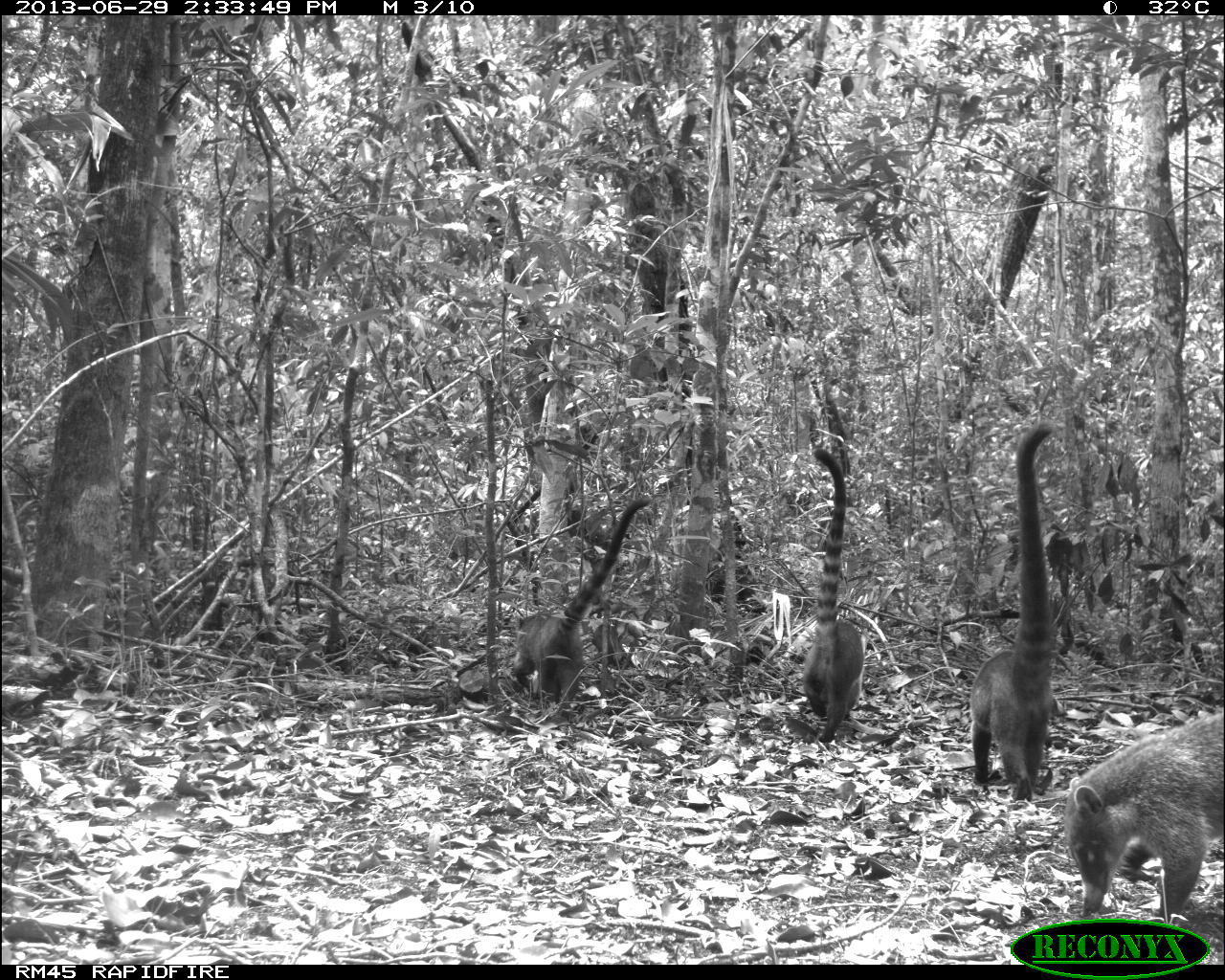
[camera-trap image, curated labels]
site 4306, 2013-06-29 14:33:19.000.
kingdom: Animalia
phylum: Chordata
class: Mammalia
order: Carnivora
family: Procyonidae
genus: Nasua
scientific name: Nasua narica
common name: white-nosed coati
Nasua narica (white-nosed coati), count 6.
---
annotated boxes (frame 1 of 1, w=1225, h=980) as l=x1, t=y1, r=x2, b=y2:
nasua narica: l=964, t=421, r=1064, b=800; l=1062, t=711, r=1224, b=916; l=513, t=493, r=652, b=705; l=802, t=446, r=865, b=743